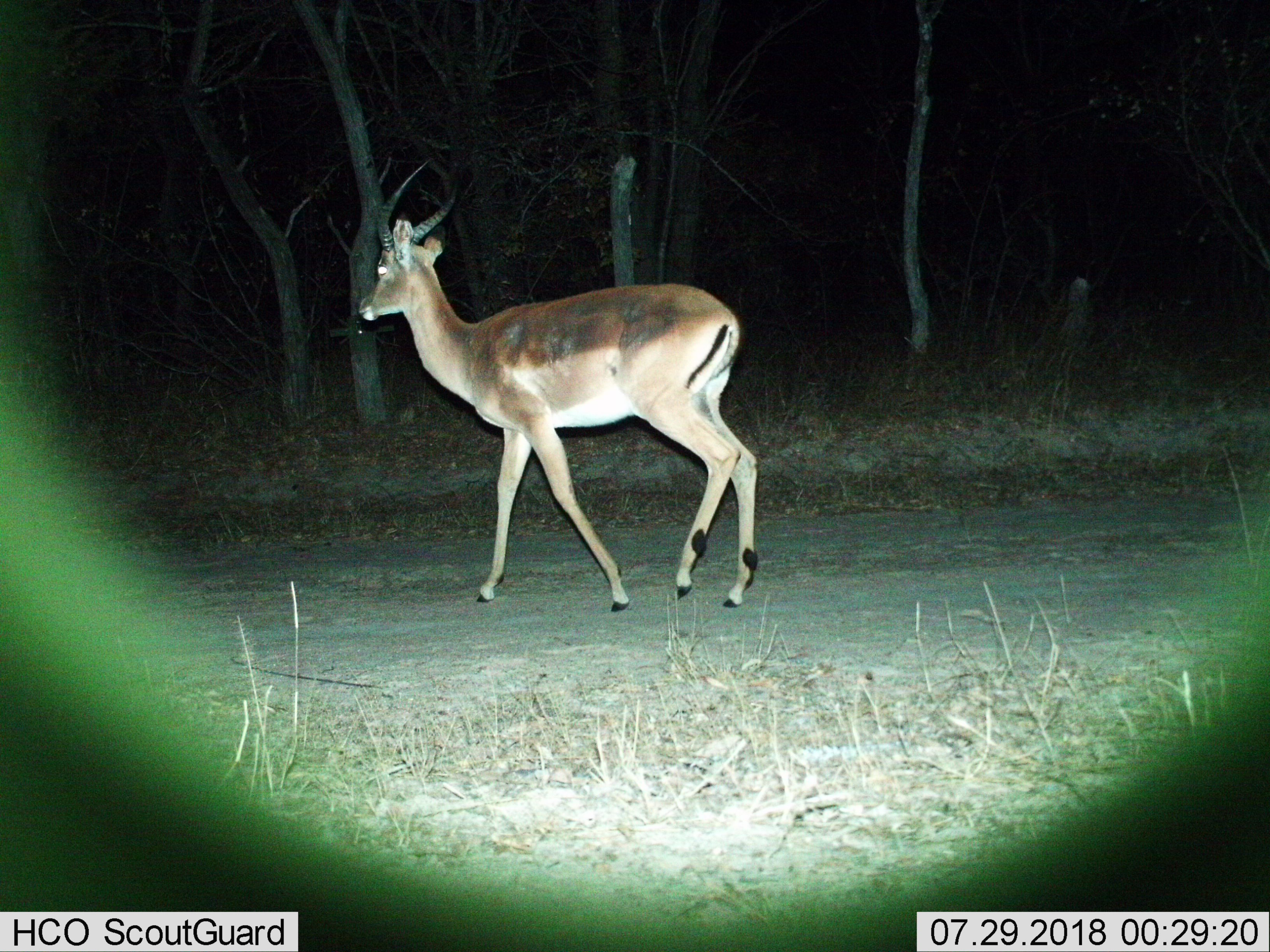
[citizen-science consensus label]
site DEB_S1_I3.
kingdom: Animalia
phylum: Chordata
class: Mammalia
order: Artiodactyla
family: Bovidae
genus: Aepyceros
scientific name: Aepyceros melampus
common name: impala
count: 1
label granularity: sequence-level